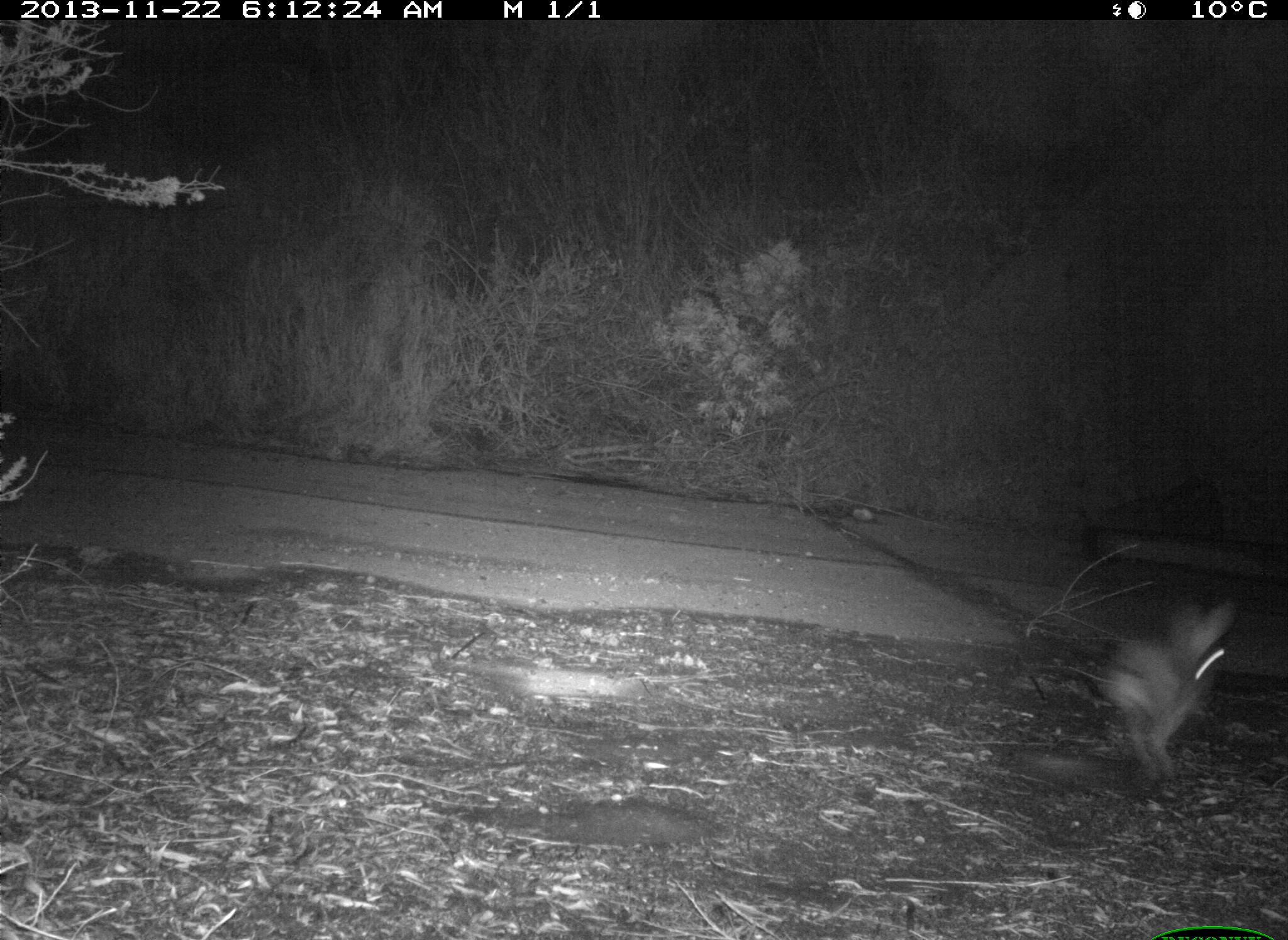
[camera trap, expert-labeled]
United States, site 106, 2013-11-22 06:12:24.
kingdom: Animalia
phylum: Chordata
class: Mammalia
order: Lagomorpha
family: Leporidae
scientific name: Leporidae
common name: rabbits and hares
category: rabbit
Rabbit (rabbits and hares) (Leporidae).